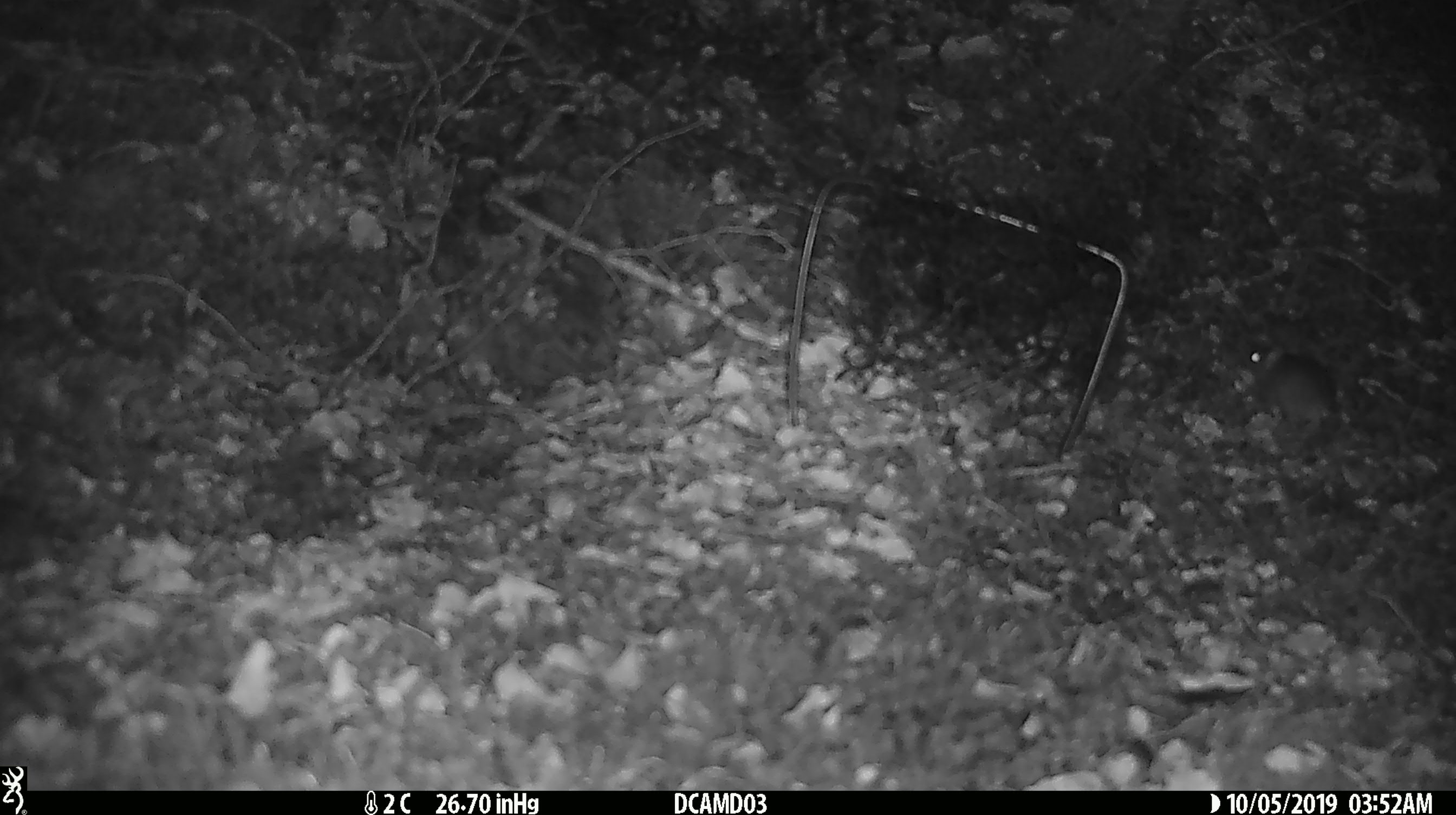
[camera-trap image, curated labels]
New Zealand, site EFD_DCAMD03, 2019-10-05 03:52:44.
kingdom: Animalia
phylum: Chordata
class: Mammalia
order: Rodentia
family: Muridae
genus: Mus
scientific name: Mus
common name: mouse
Mouse (Mus).